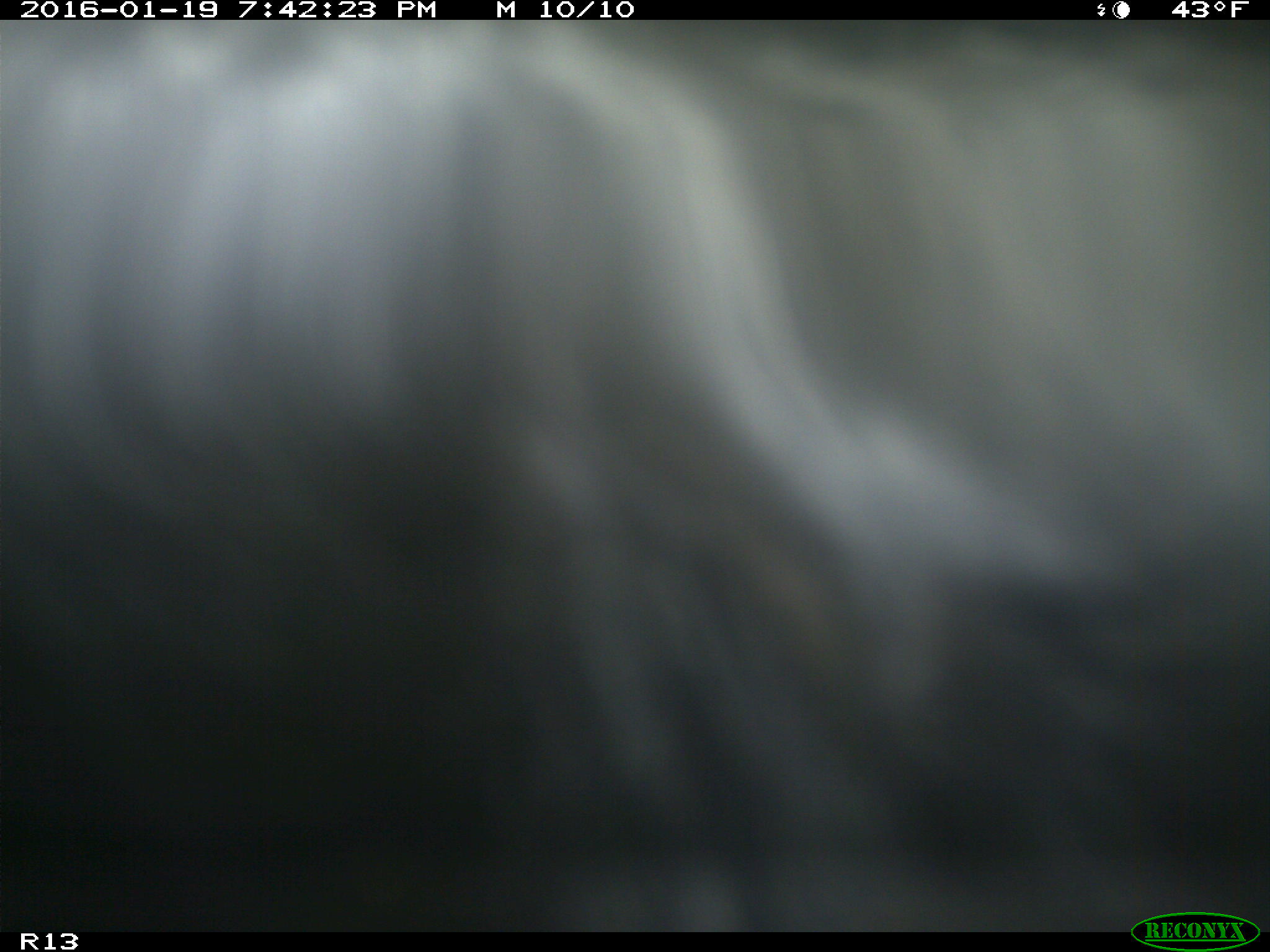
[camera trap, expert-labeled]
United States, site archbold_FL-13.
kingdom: Animalia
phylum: Chordata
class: Mammalia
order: Artiodactyla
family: Bovidae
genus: Bos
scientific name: Bos taurus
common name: domestic cow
Bos taurus (domestic cow).